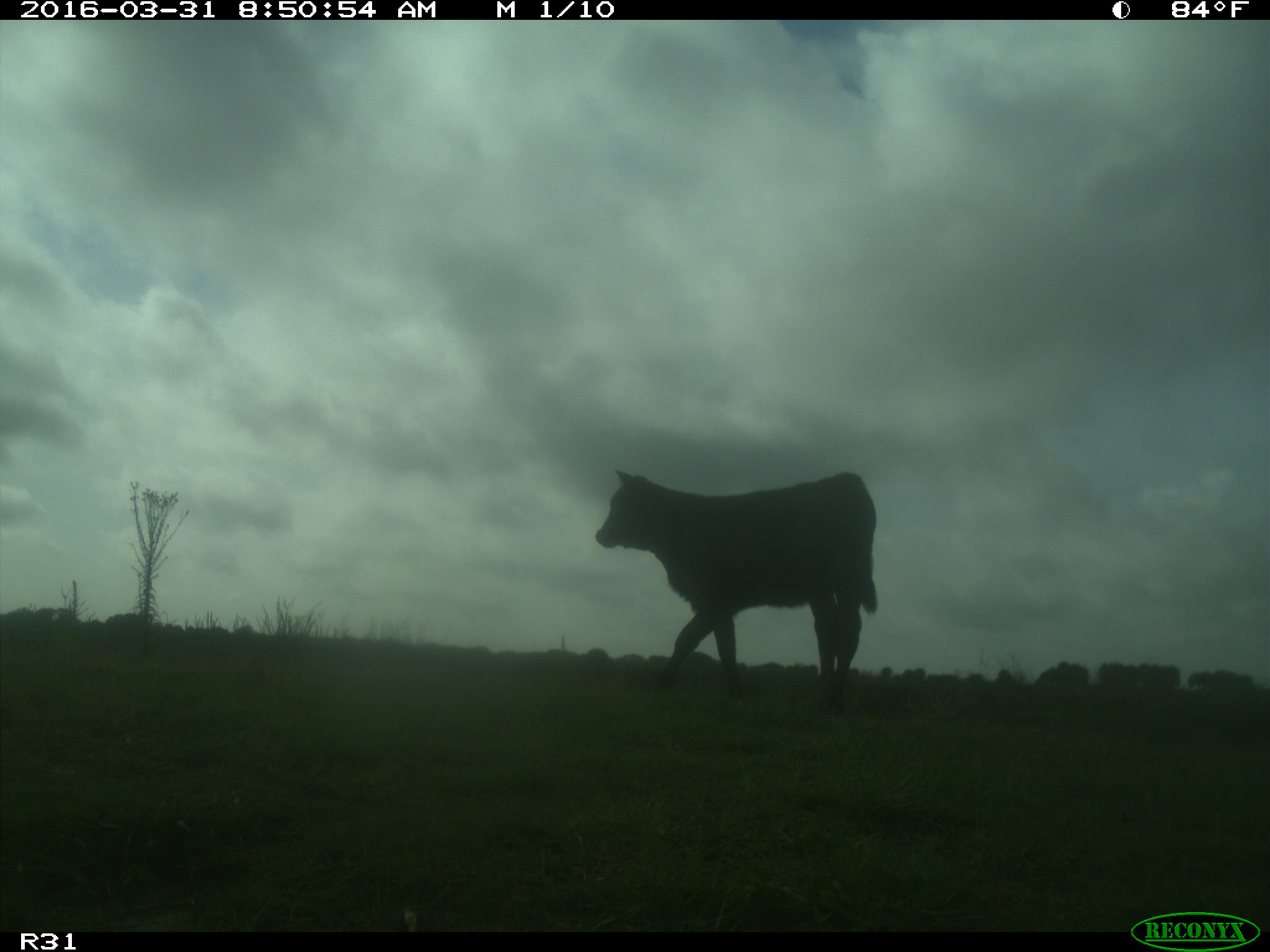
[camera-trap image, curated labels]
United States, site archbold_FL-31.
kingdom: Animalia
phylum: Chordata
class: Mammalia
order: Artiodactyla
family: Bovidae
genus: Bos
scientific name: Bos taurus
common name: domestic cow